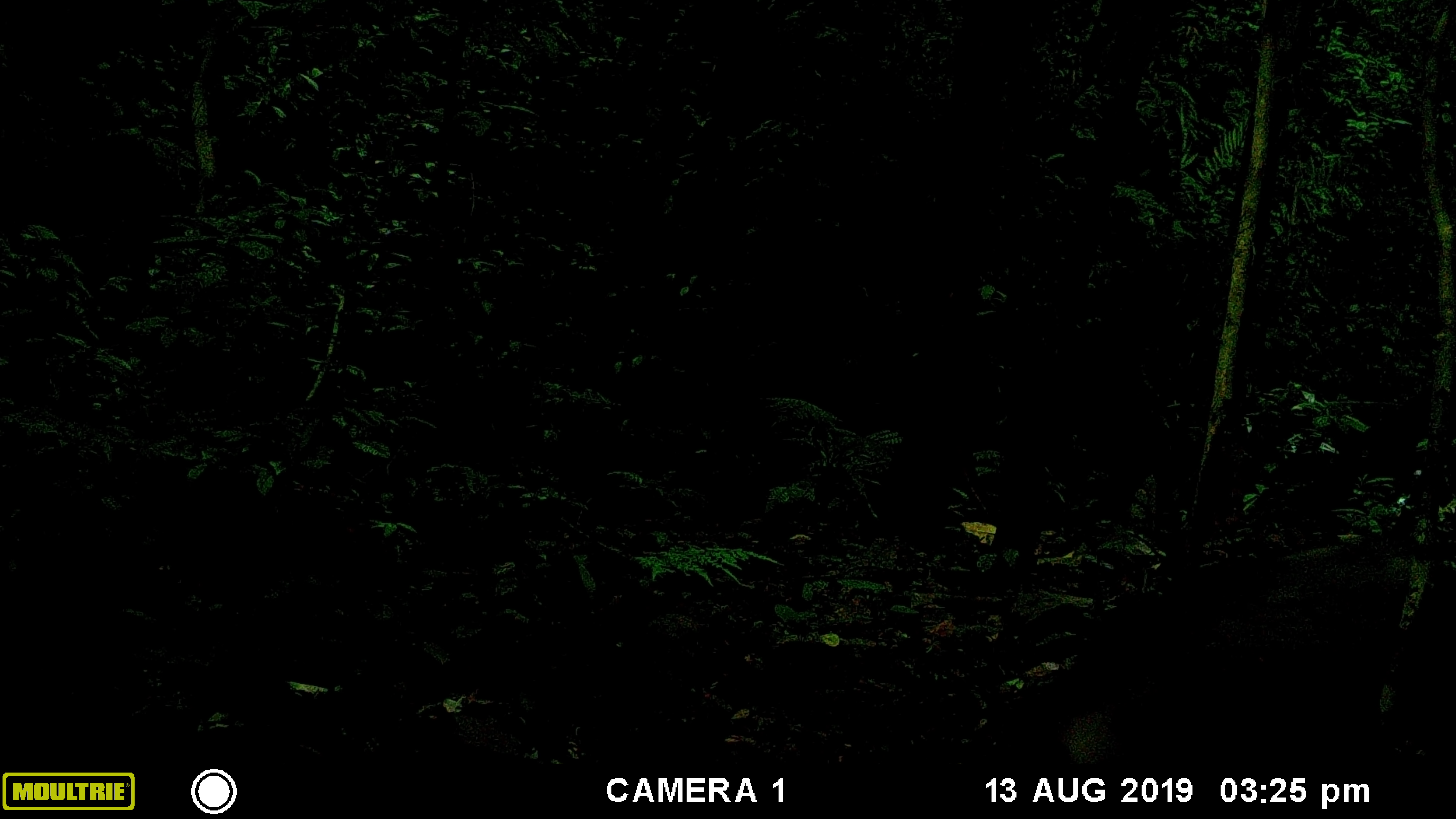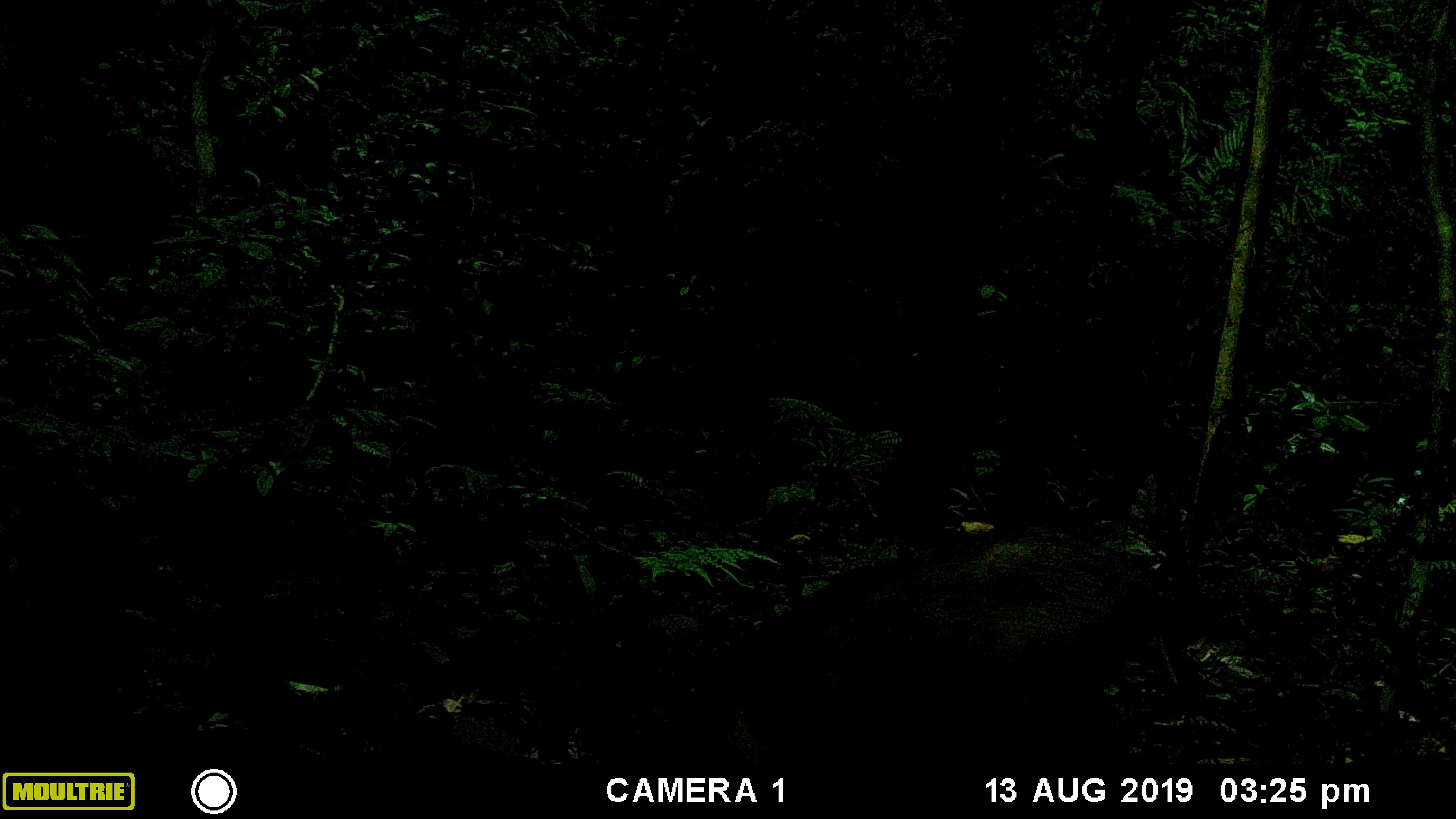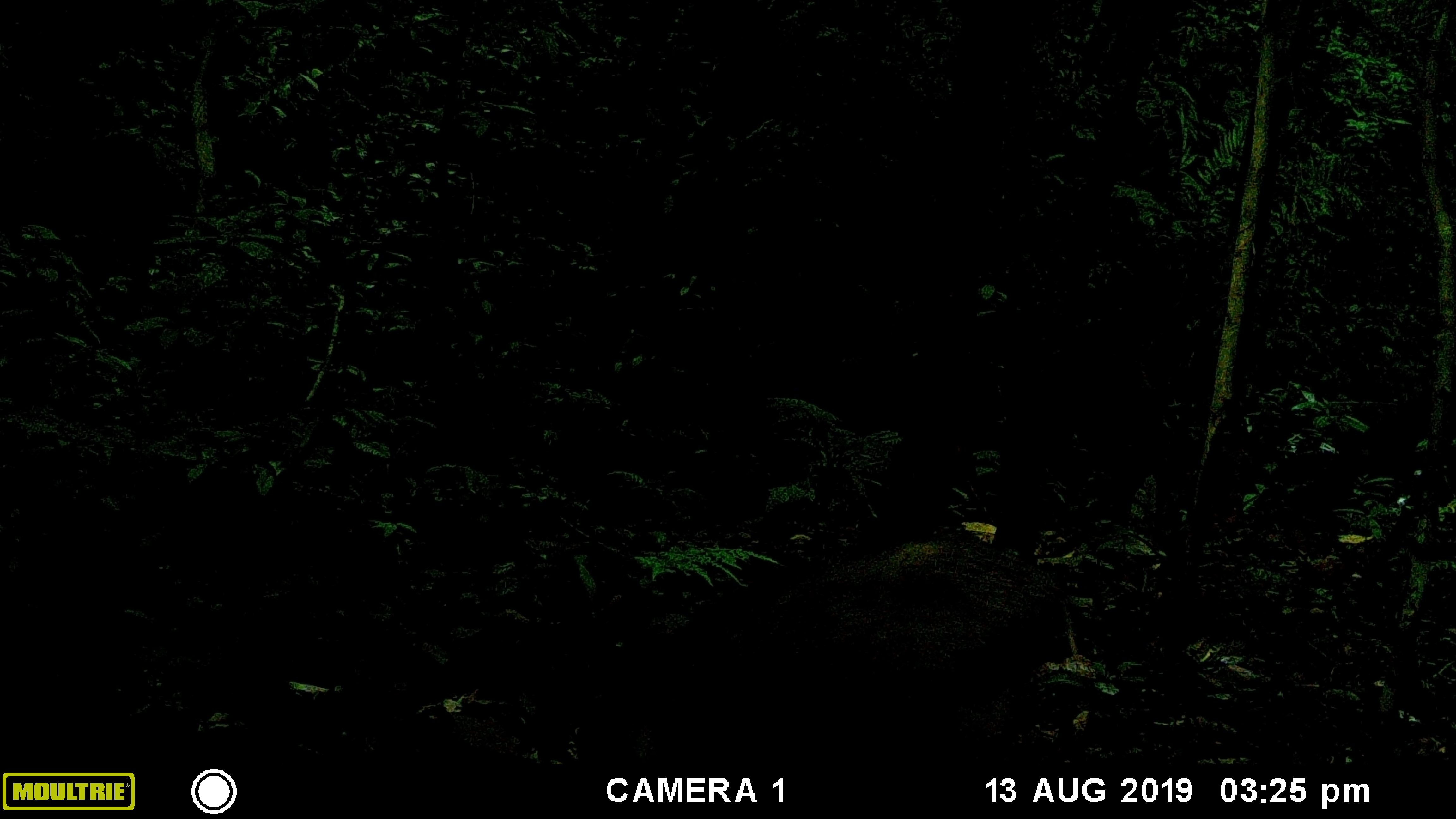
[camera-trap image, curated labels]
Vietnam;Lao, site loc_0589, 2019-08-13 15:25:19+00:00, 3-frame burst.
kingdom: Animalia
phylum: Chordata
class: Mammalia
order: Artiodactyla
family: Suidae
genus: Sus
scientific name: Sus scrofa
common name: eurasian wild pig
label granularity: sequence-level